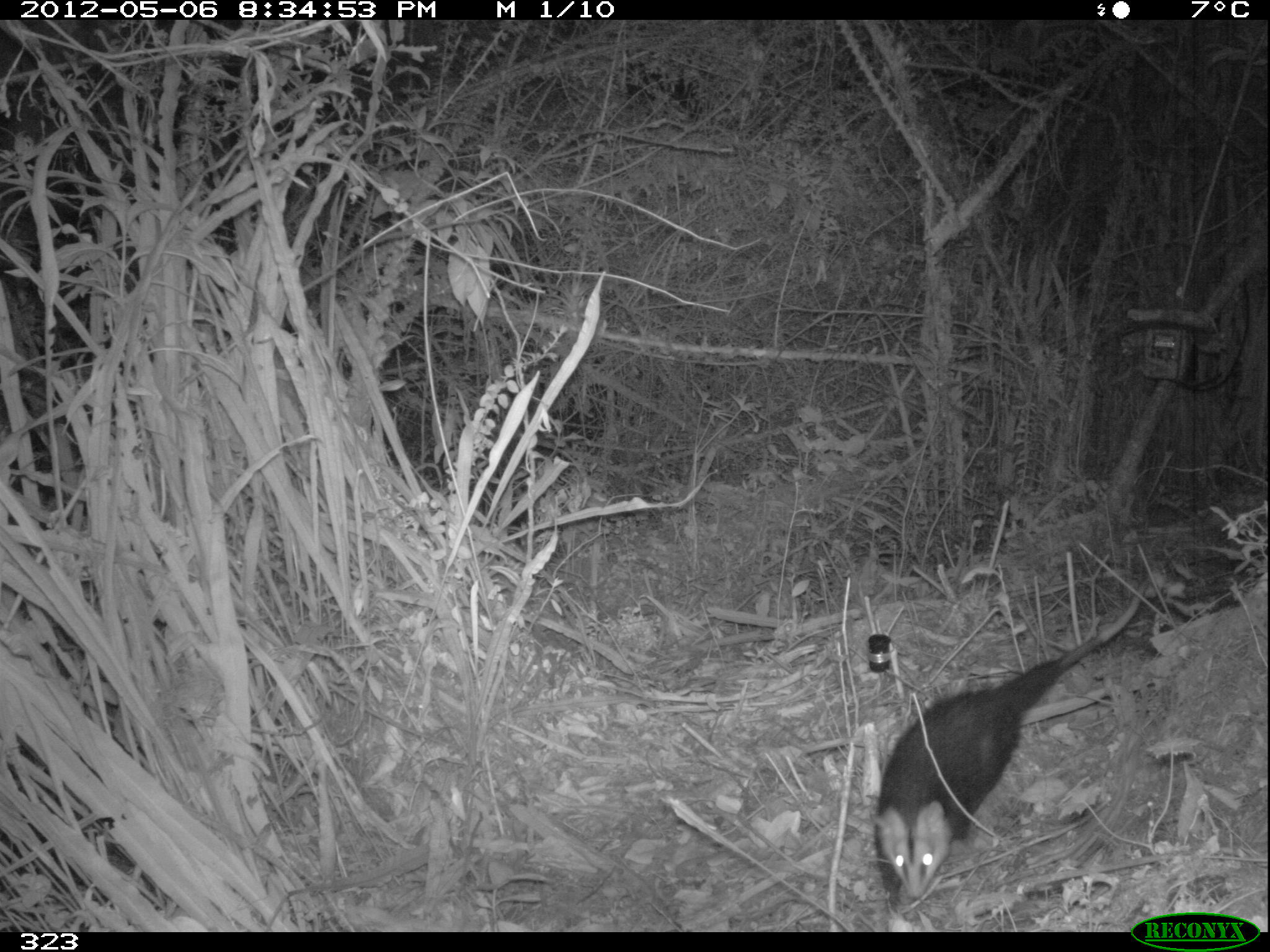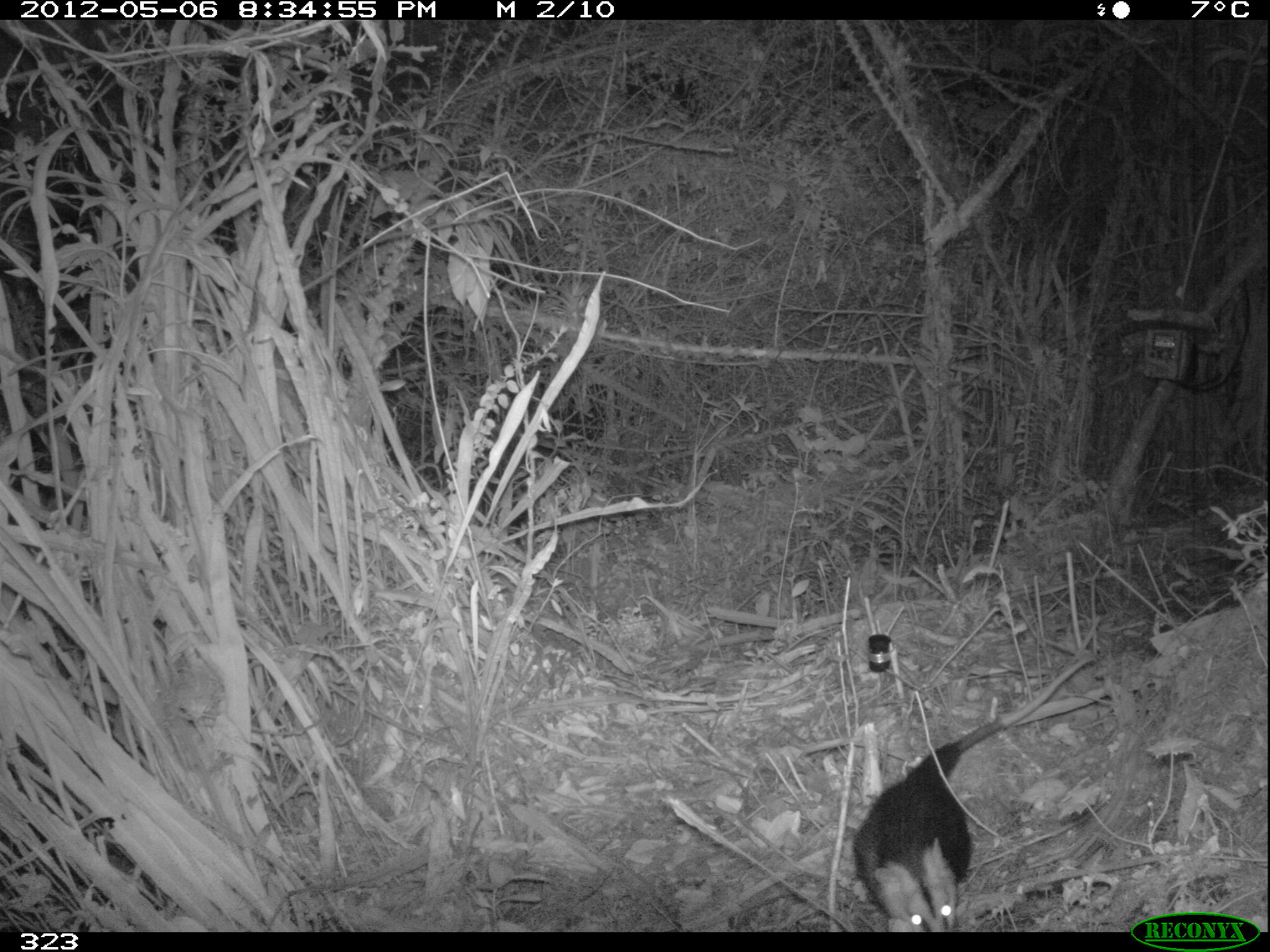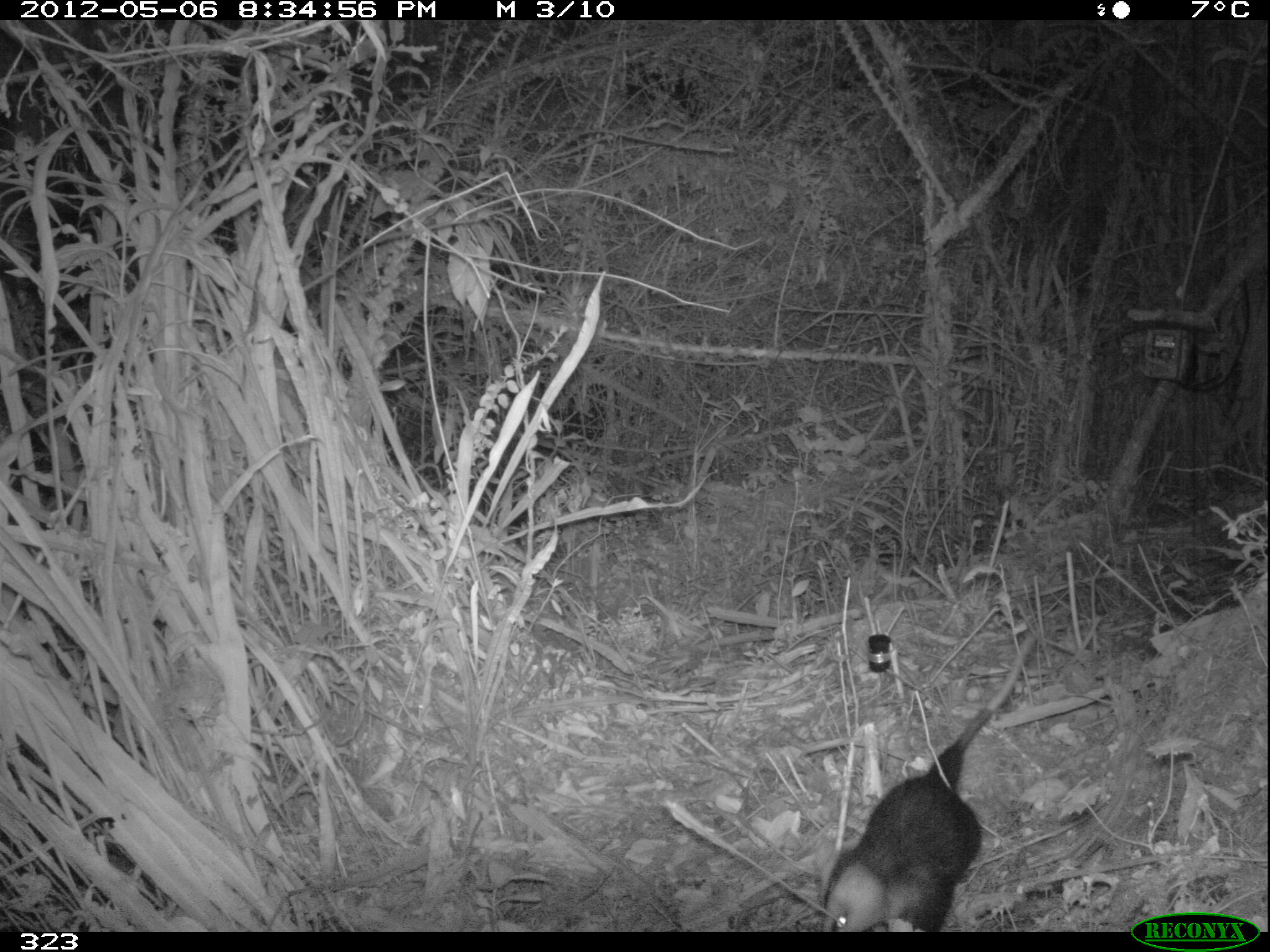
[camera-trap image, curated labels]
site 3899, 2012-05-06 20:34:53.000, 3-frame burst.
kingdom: Animalia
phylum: Chordata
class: Mammalia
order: Didelphimorphia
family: Didelphidae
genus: Didelphis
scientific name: Didelphis pernigra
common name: andean white-eared opossum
Didelphis pernigra (andean white-eared opossum).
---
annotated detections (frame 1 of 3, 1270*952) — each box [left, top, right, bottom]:
didelphis pernigra: [861, 576, 1149, 908]